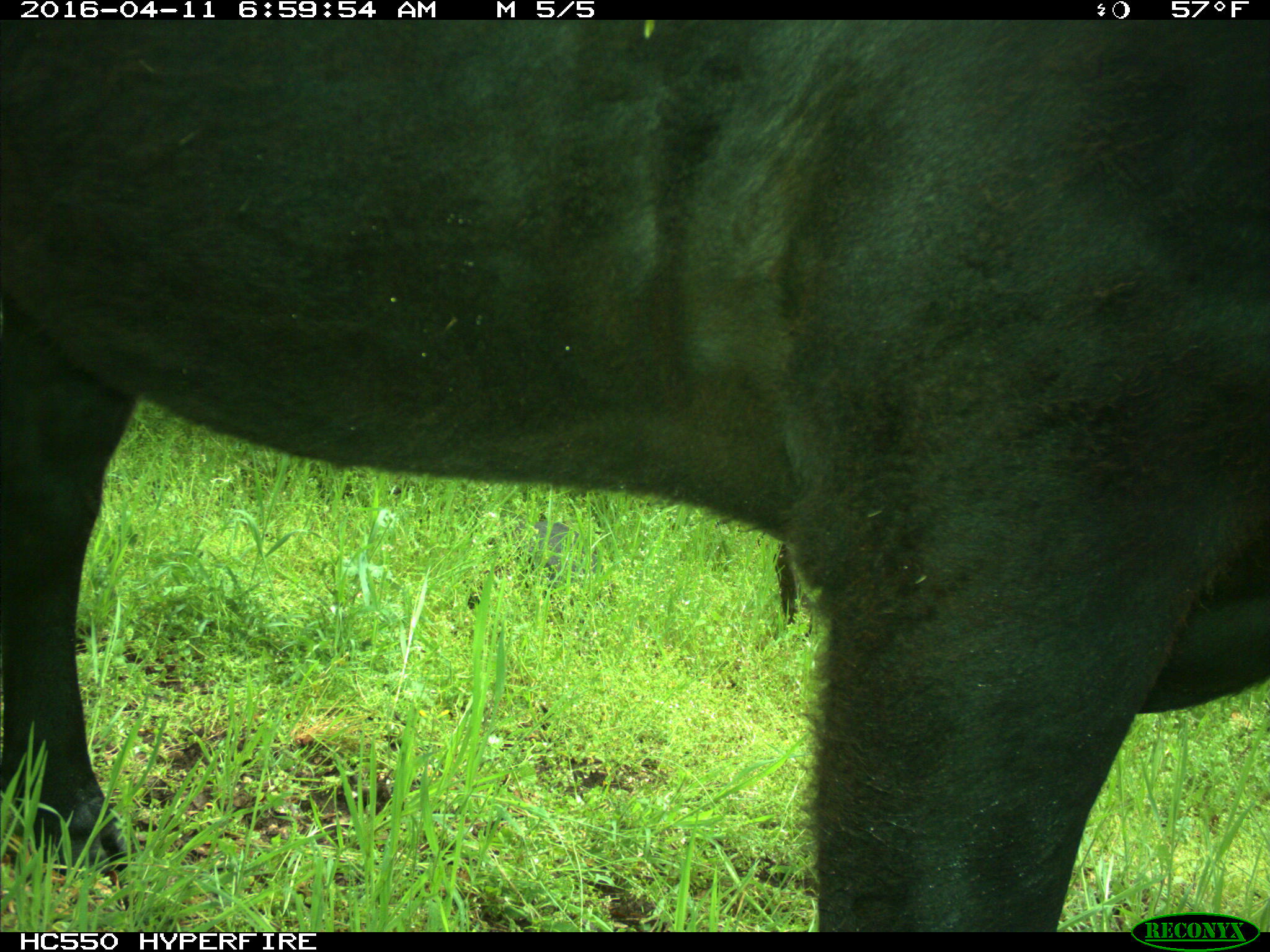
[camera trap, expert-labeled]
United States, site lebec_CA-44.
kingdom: Animalia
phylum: Chordata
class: Mammalia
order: Artiodactyla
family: Bovidae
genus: Bos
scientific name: Bos taurus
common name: domestic cow